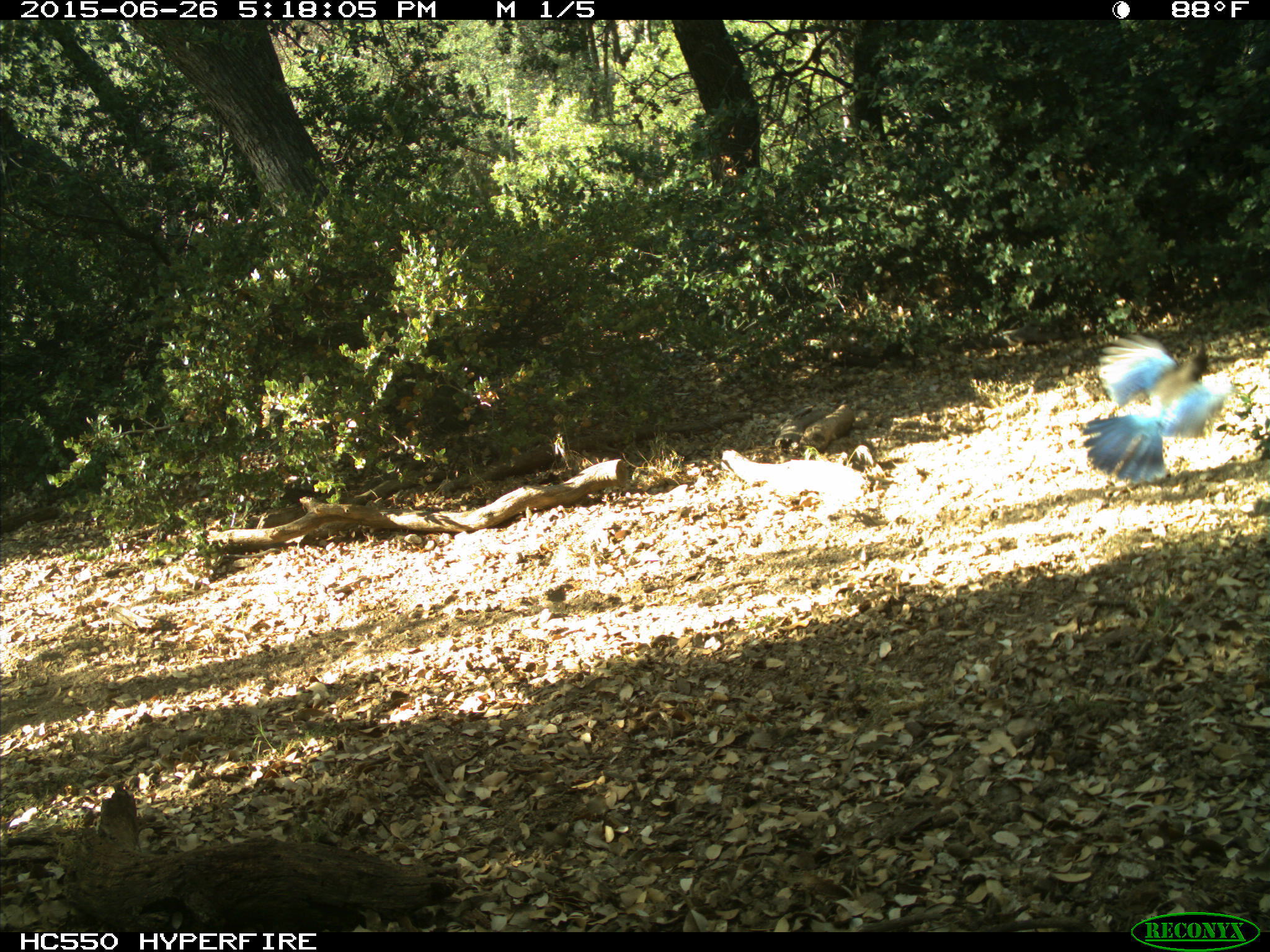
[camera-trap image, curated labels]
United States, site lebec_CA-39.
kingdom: Animalia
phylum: Chordata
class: Aves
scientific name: Aves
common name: birds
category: unidentified bird